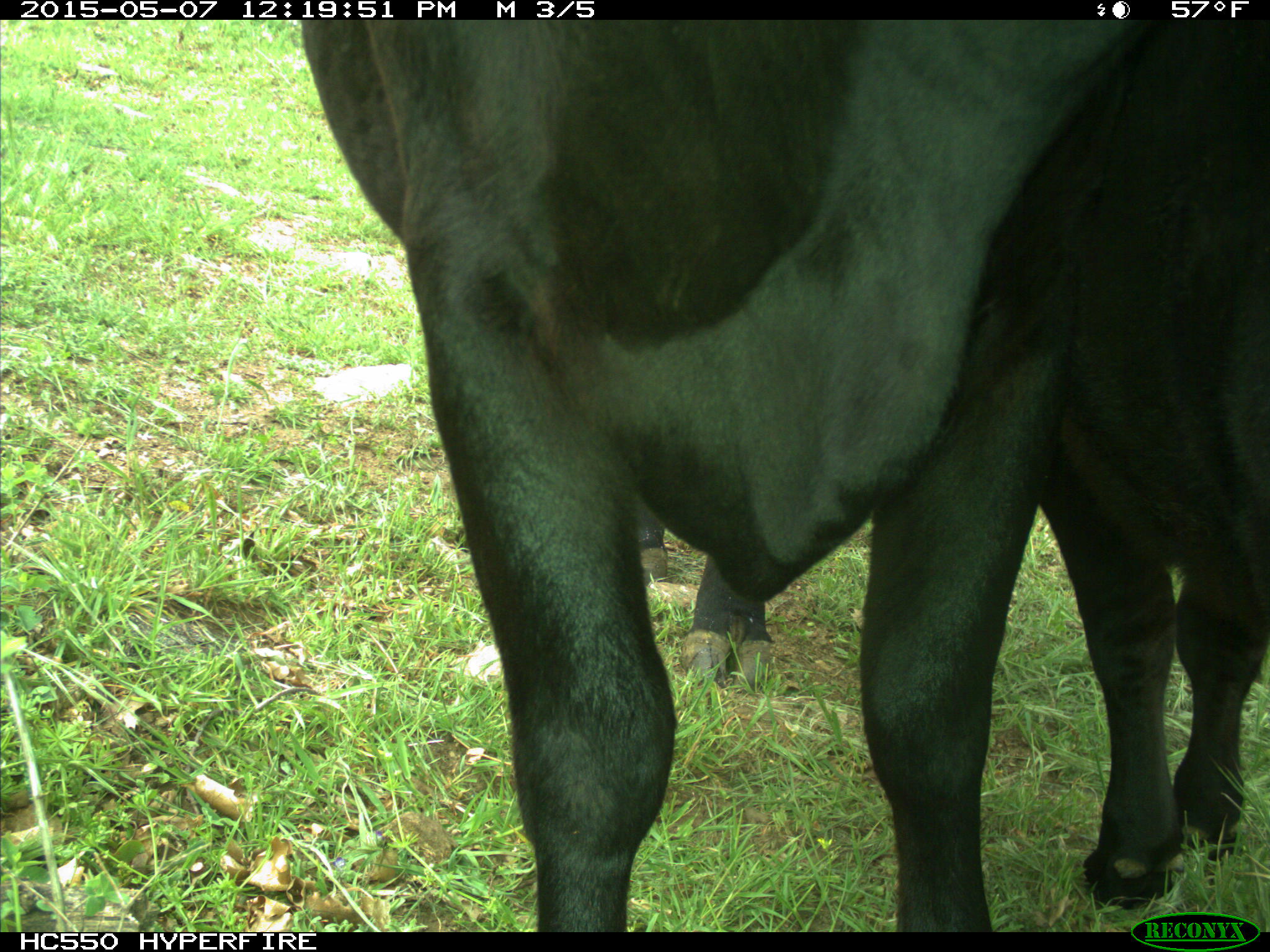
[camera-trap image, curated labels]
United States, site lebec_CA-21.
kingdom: Animalia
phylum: Chordata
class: Mammalia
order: Artiodactyla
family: Bovidae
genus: Bos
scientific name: Bos taurus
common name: domestic cow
Bos taurus (domestic cow).